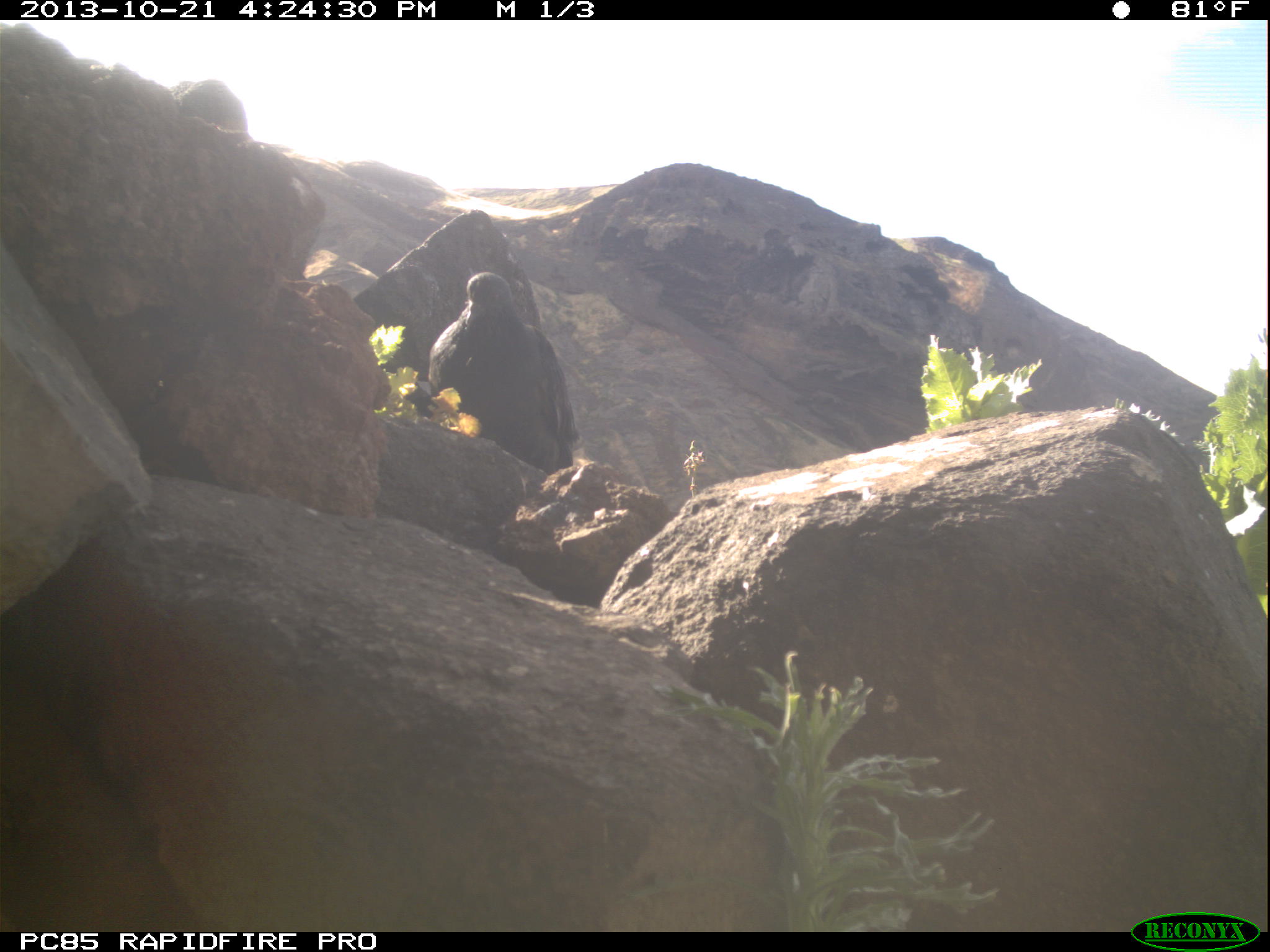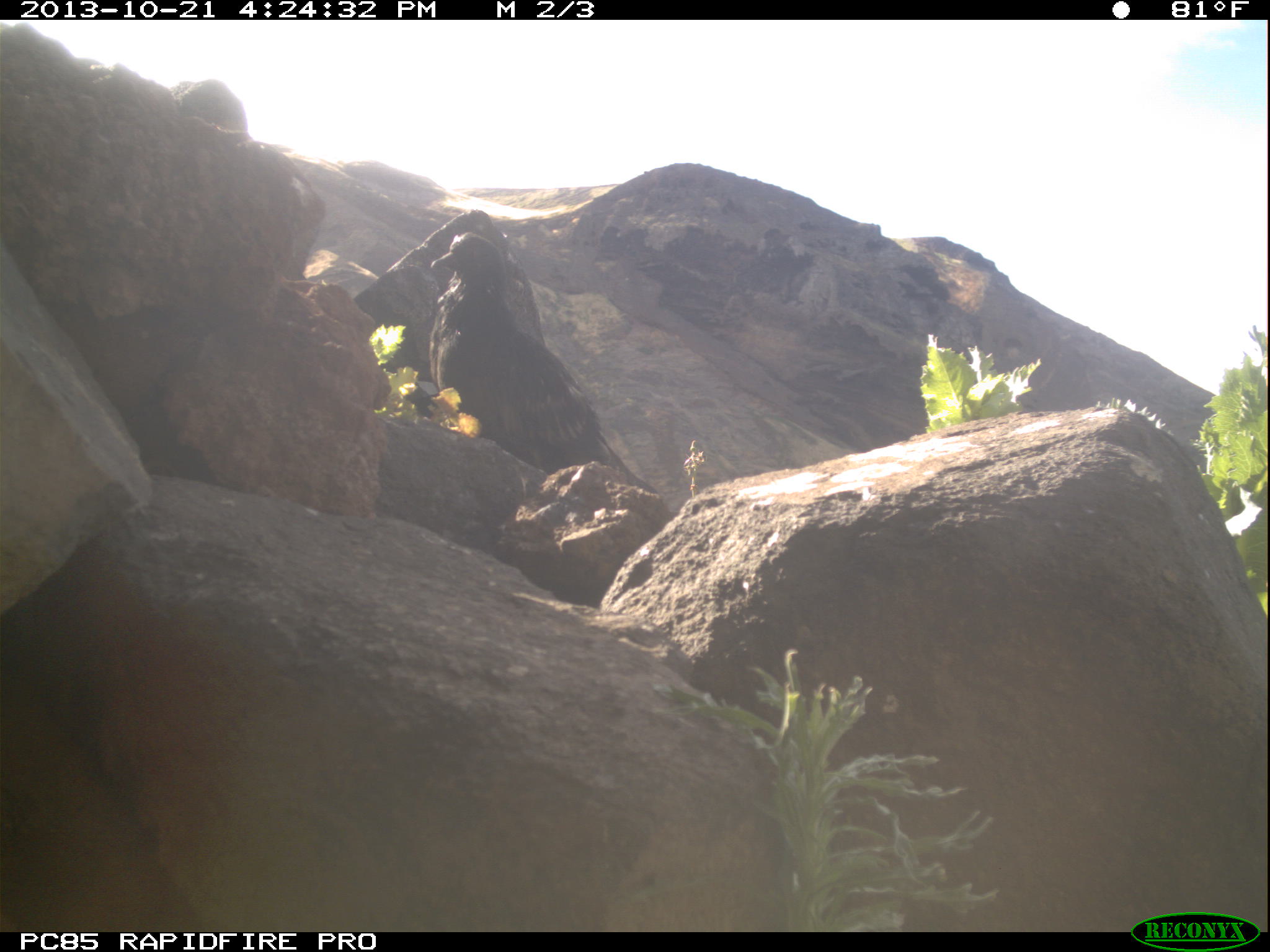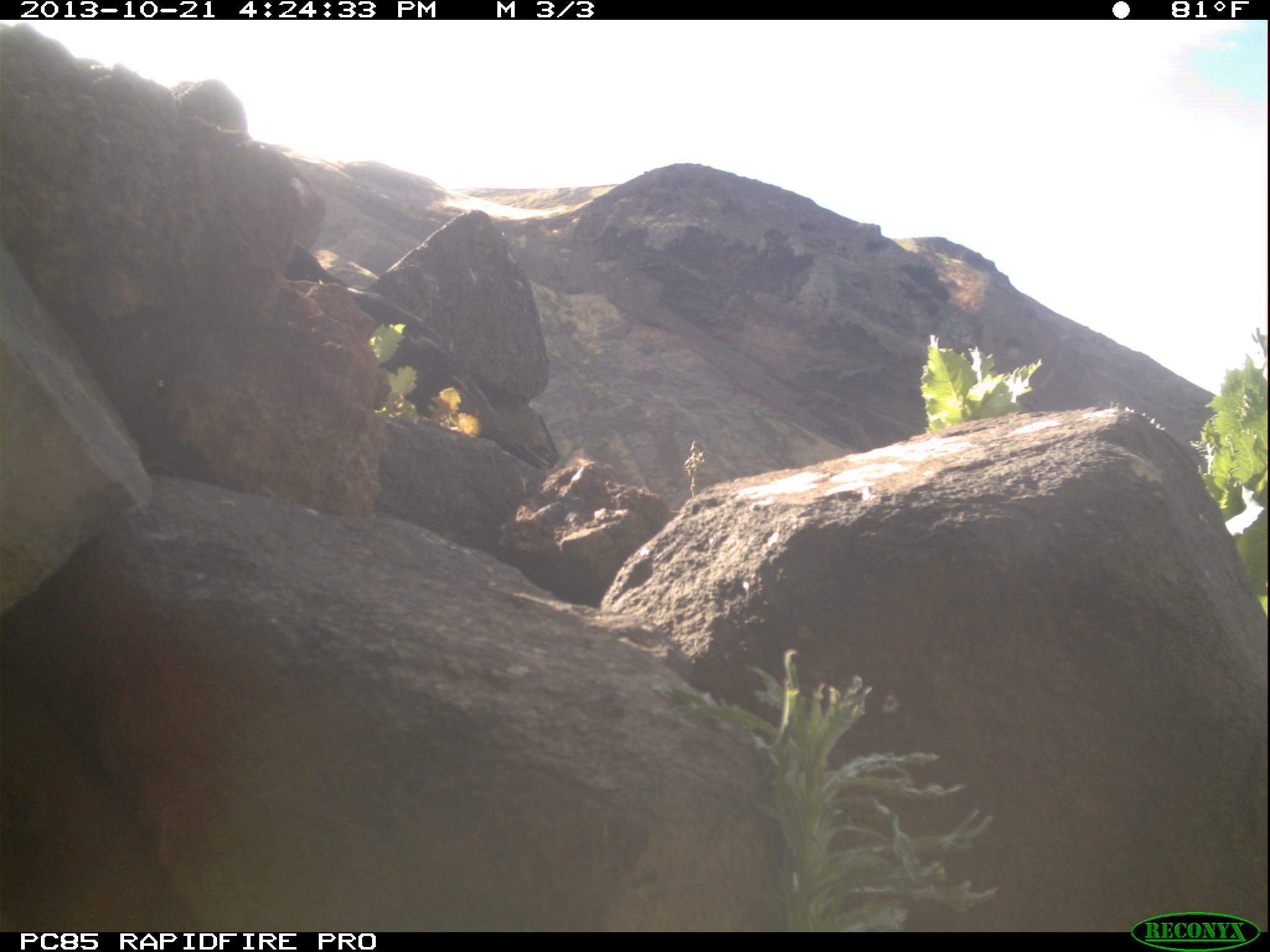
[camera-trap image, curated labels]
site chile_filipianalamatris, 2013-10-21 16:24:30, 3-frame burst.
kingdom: Animalia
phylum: Chordata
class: Aves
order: Columbiformes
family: Columbidae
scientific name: Columbidae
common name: pigeon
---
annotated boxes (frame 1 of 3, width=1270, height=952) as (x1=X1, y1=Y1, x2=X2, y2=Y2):
pigeon: (x1=420, y1=269, x2=575, y2=470)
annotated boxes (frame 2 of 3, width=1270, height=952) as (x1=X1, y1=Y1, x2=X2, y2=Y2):
pigeon: (x1=368, y1=216, x2=660, y2=500)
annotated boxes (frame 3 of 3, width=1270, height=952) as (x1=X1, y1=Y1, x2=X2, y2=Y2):
pigeon: (x1=261, y1=239, x2=474, y2=407)